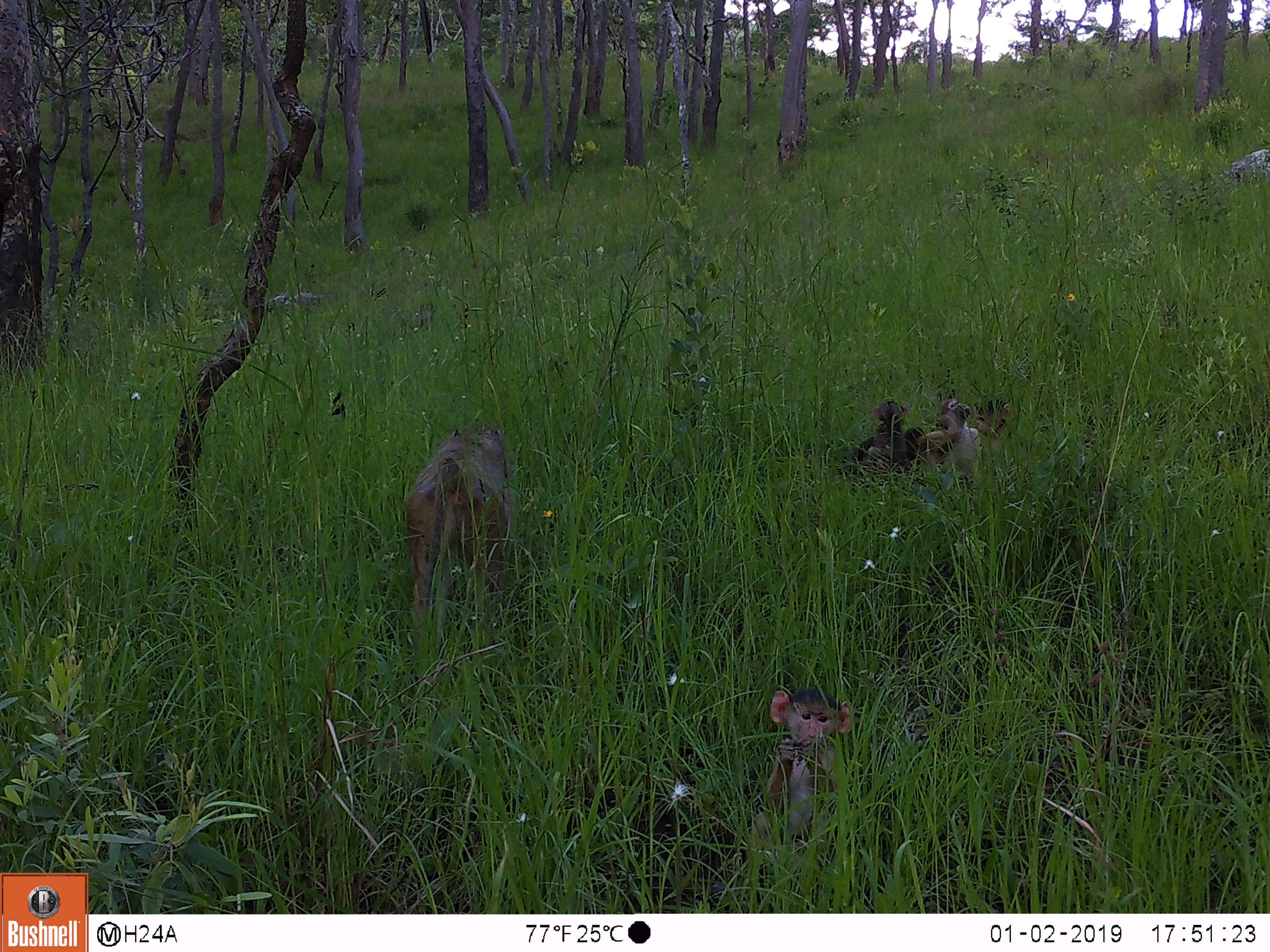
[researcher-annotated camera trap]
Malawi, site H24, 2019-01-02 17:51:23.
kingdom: Animalia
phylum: Chordata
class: Mammalia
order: Primates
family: Cercopithecidae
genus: Papio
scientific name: Papio cynocephalus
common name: yellow baboon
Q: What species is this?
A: Yellow baboon (Papio cynocephalus).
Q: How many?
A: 5.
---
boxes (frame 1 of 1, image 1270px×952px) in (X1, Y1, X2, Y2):
yellow baboon: (394, 420, 519, 641); (755, 683, 853, 860); (919, 402, 980, 488); (850, 400, 919, 474); (973, 387, 1020, 442)